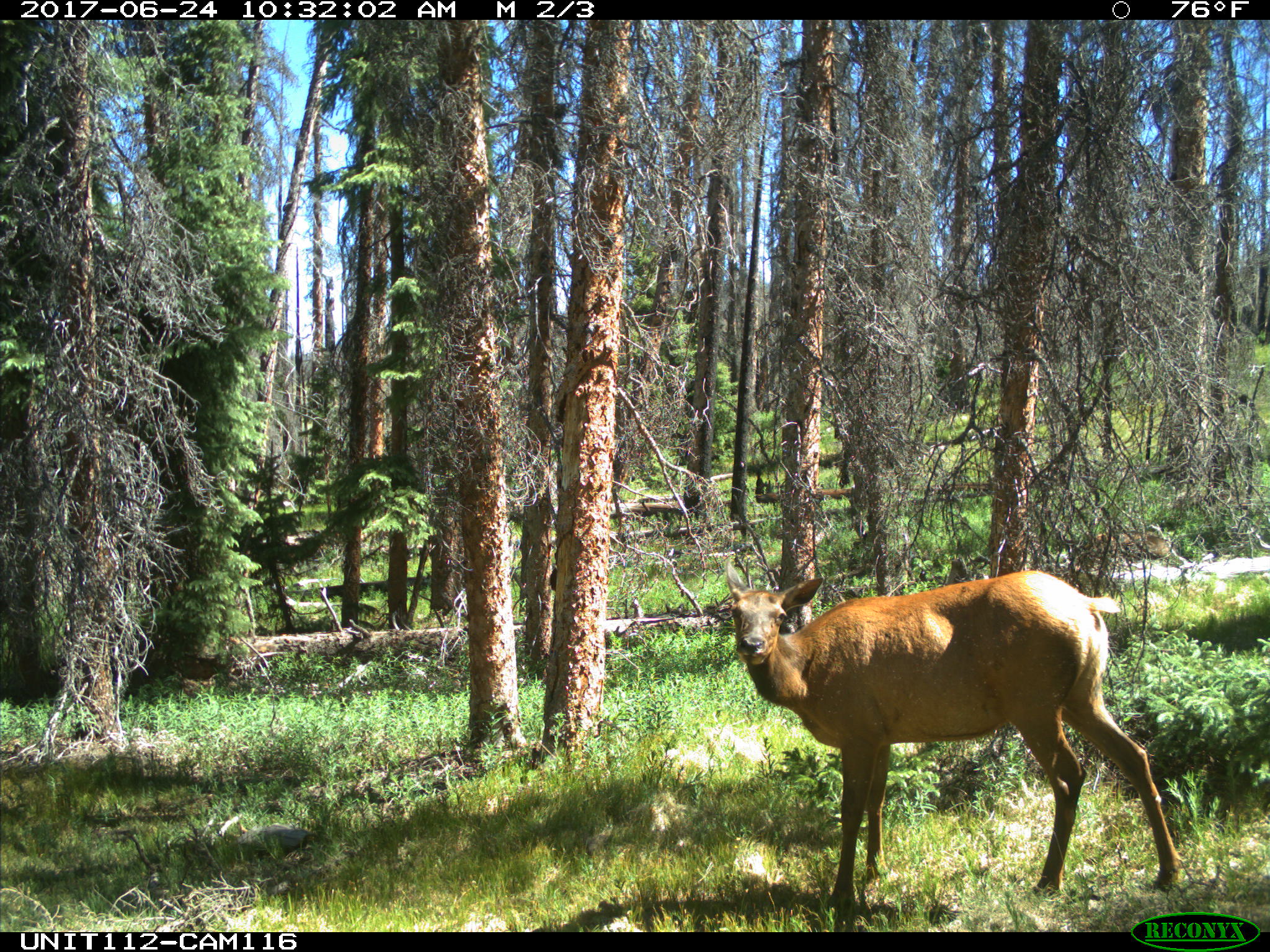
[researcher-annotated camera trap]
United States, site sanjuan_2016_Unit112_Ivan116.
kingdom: Animalia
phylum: Chordata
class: Mammalia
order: Artiodactyla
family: Cervidae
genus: Cervus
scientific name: Cervus elaphus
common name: red deer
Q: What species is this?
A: Cervus elaphus (red deer).